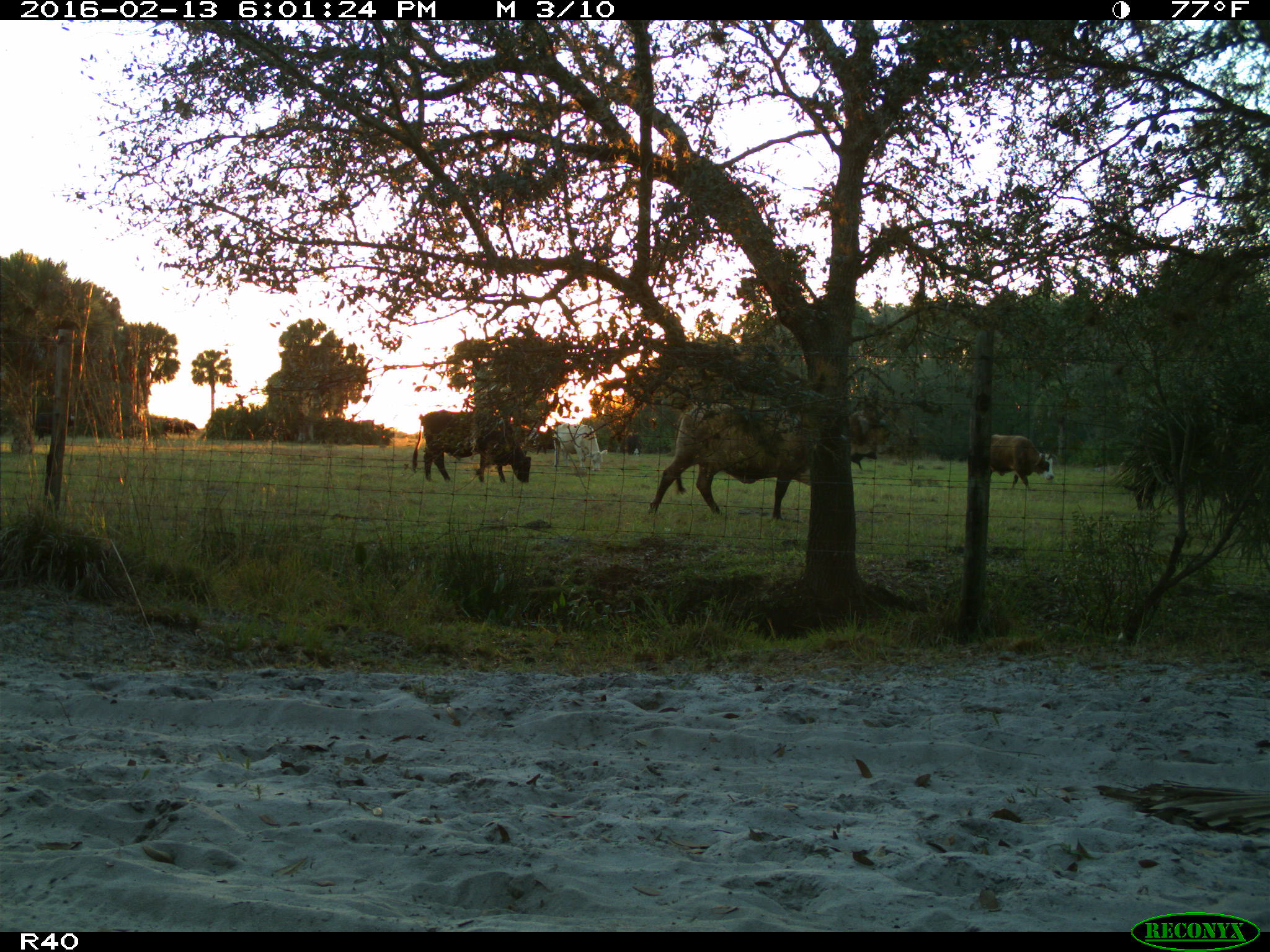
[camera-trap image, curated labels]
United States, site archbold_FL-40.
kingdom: Animalia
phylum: Chordata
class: Mammalia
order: Artiodactyla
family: Bovidae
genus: Bos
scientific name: Bos taurus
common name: domestic cow